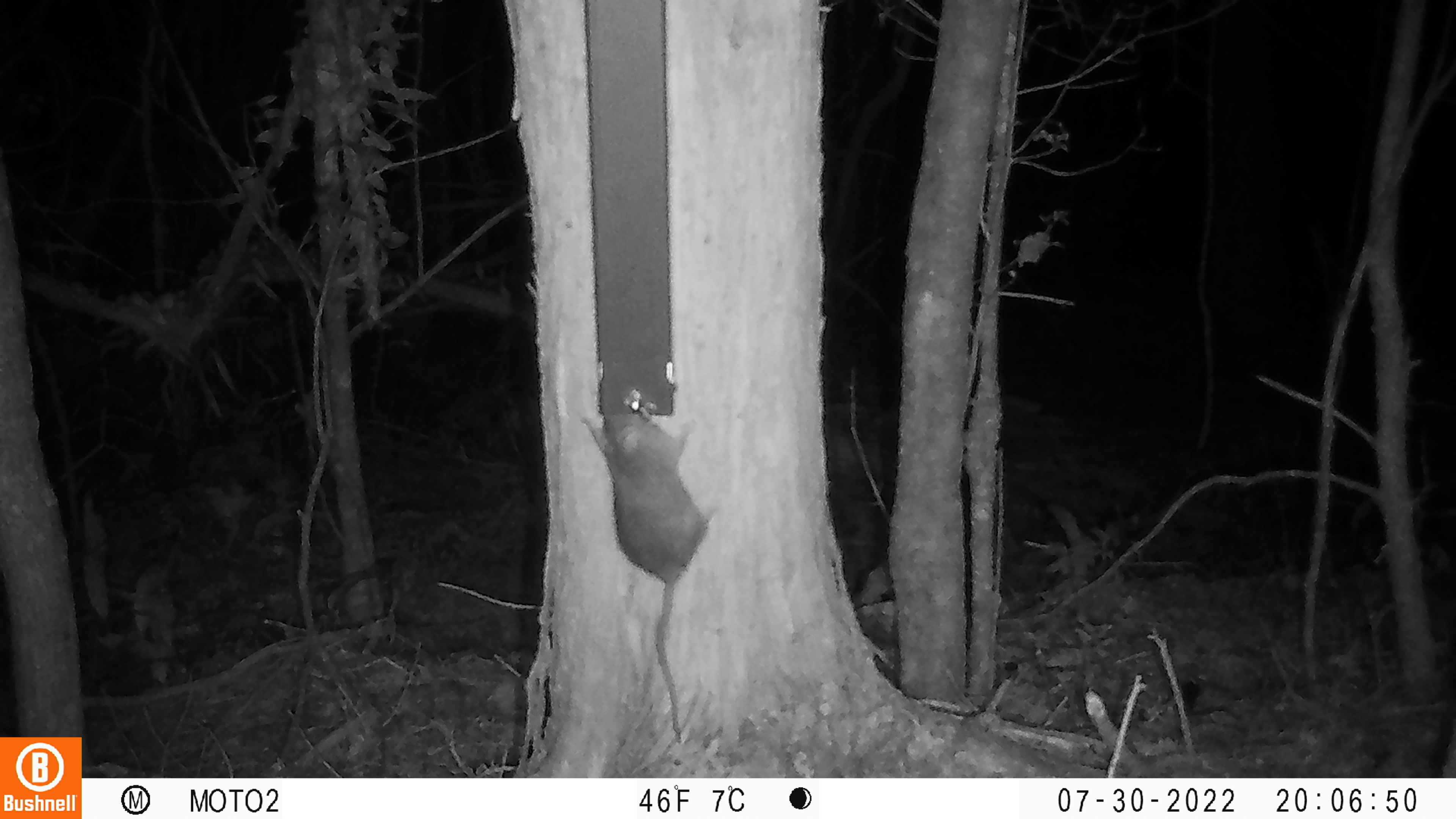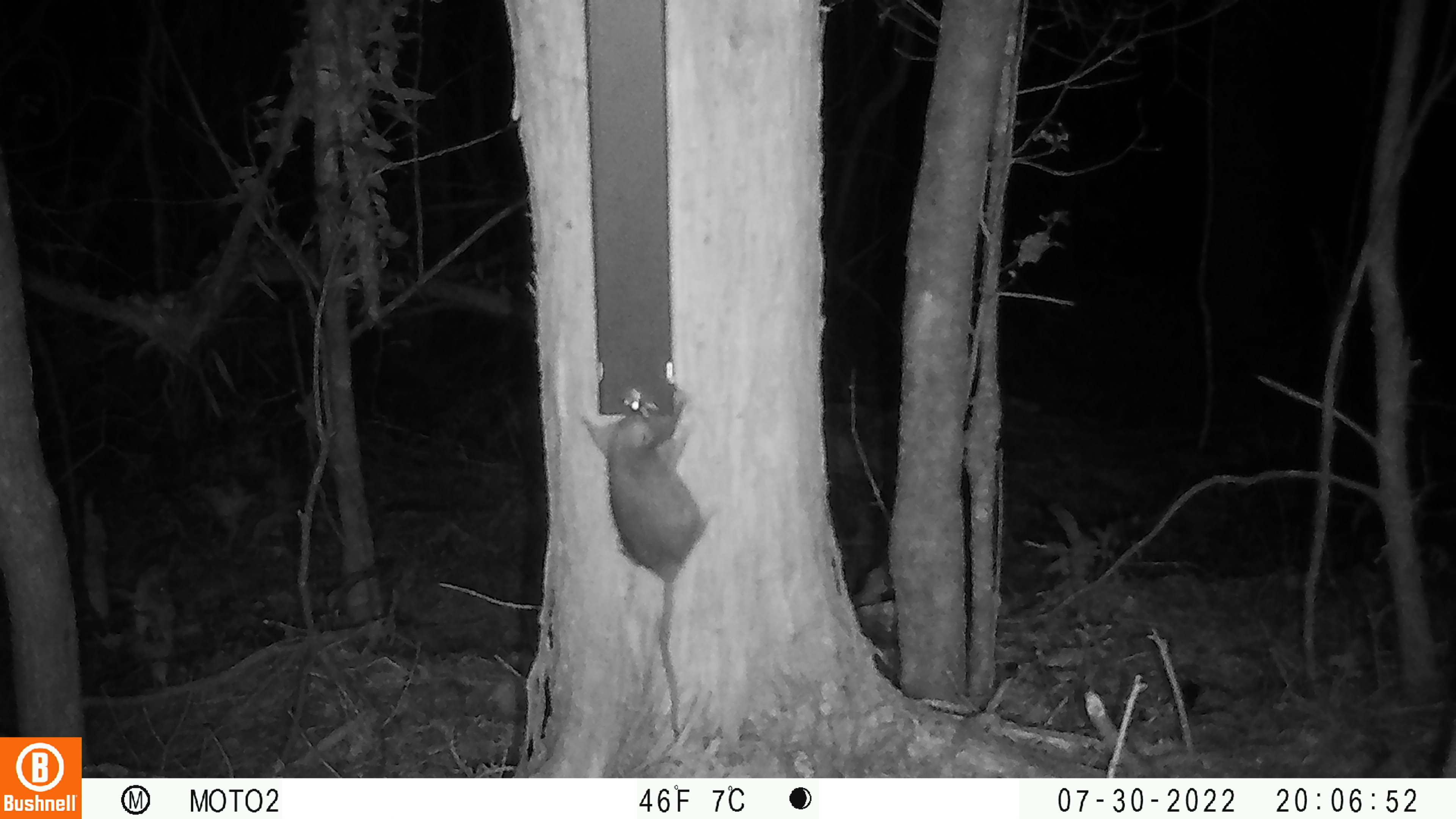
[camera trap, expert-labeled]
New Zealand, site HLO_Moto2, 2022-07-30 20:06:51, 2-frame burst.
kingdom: Animalia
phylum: Chordata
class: Mammalia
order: Rodentia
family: Muridae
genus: Rattus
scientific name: Rattus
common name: rat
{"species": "rat (Rattus)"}